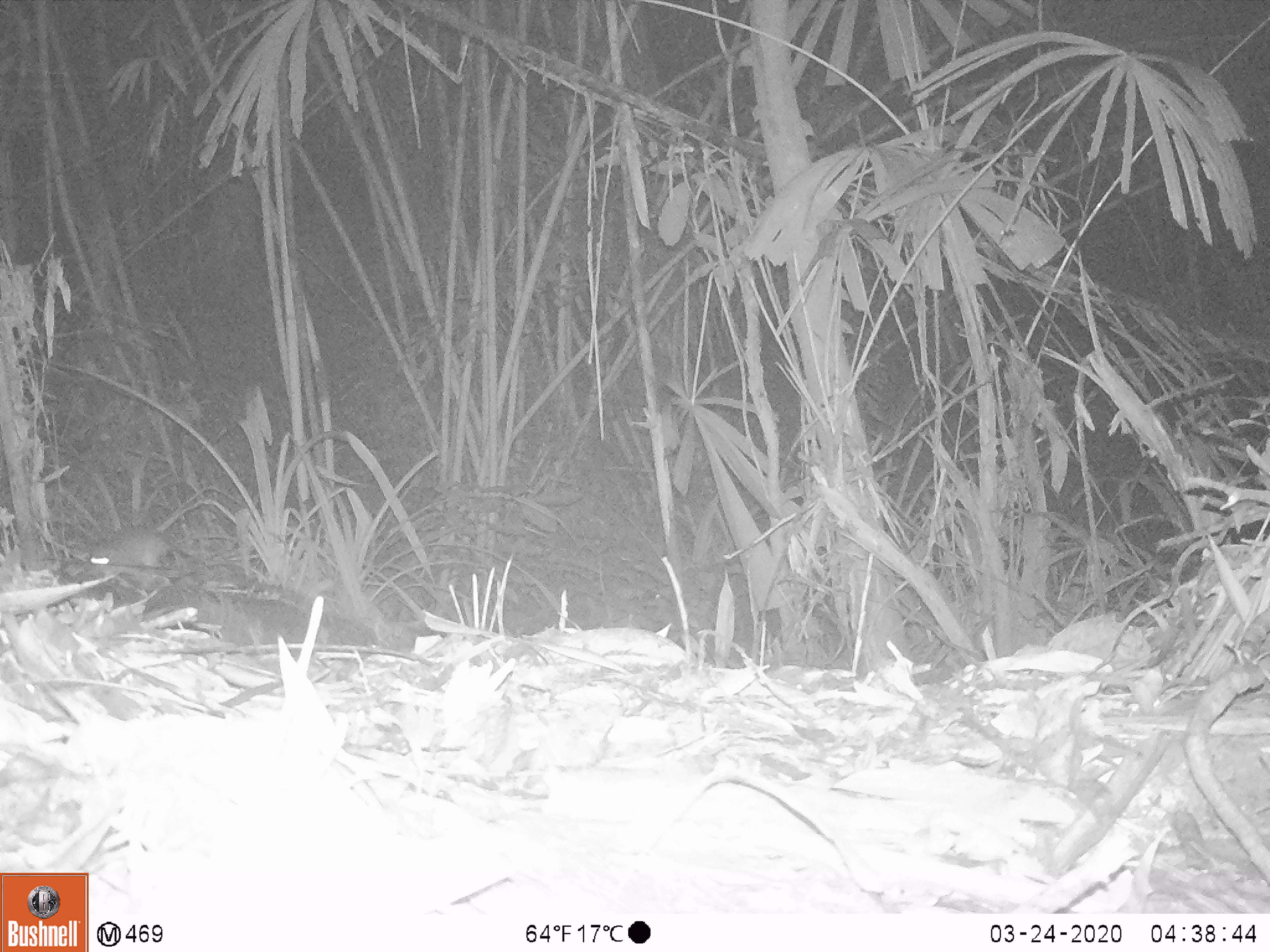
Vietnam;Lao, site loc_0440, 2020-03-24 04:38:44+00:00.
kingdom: Animalia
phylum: Chordata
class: Mammalia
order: Rodentia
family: Muridae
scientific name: Muridae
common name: old-world mice and rats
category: unidentified murid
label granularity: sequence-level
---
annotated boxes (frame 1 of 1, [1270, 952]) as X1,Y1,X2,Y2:
unidentified murid: 89,523,190,568